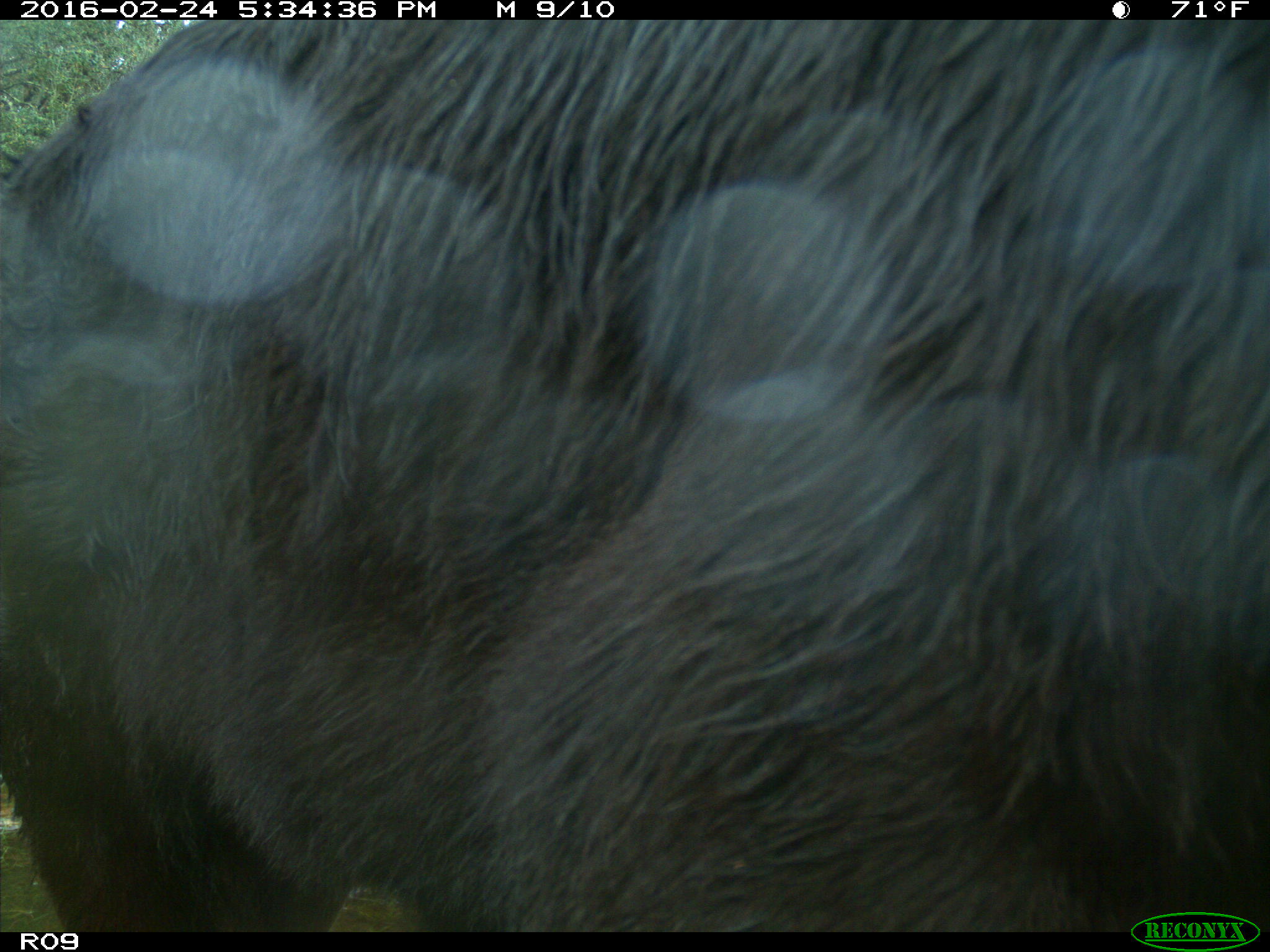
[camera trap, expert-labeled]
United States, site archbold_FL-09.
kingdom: Animalia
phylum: Chordata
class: Mammalia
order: Artiodactyla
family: Bovidae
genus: Bos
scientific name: Bos taurus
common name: domestic cow